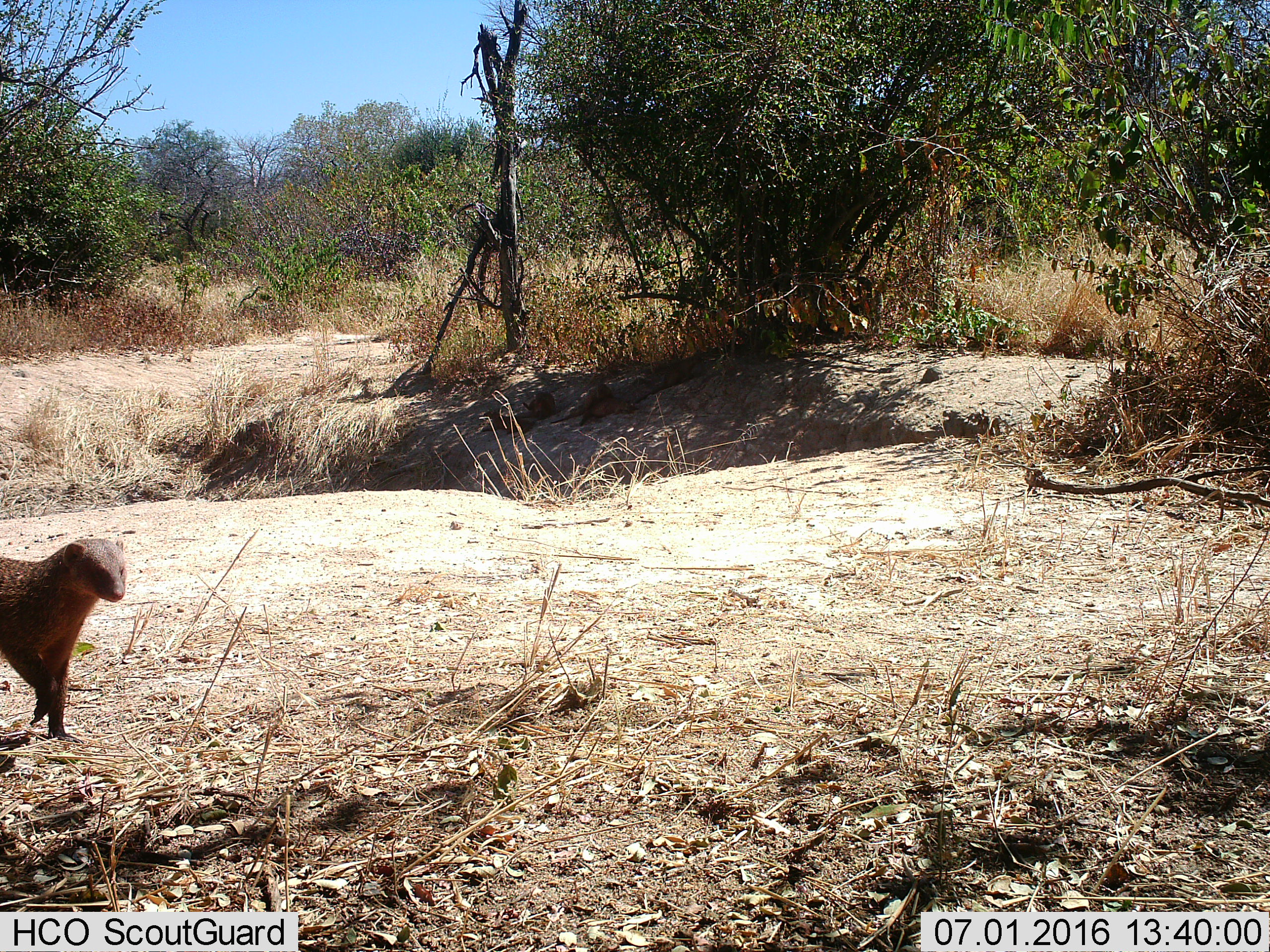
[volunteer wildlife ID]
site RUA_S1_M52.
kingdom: Animalia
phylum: Chordata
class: Mammalia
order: Carnivora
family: Herpestidae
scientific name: Herpestidae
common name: mongoose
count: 1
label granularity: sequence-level